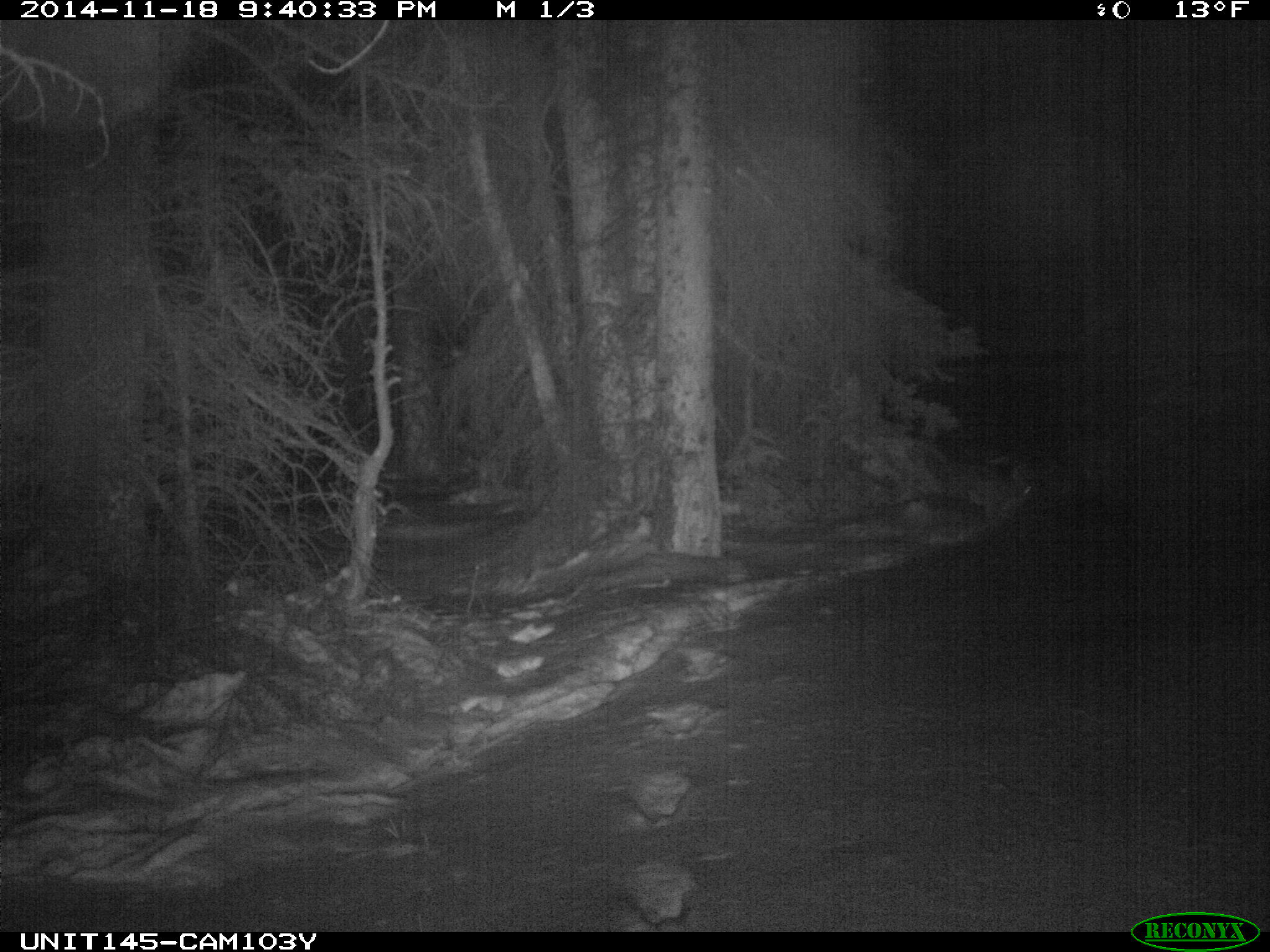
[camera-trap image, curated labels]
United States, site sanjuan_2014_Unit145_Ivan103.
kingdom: Animalia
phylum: Chordata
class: Mammalia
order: Lagomorpha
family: Leporidae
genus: Lepus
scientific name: Lepus americanus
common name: snowshoe hare